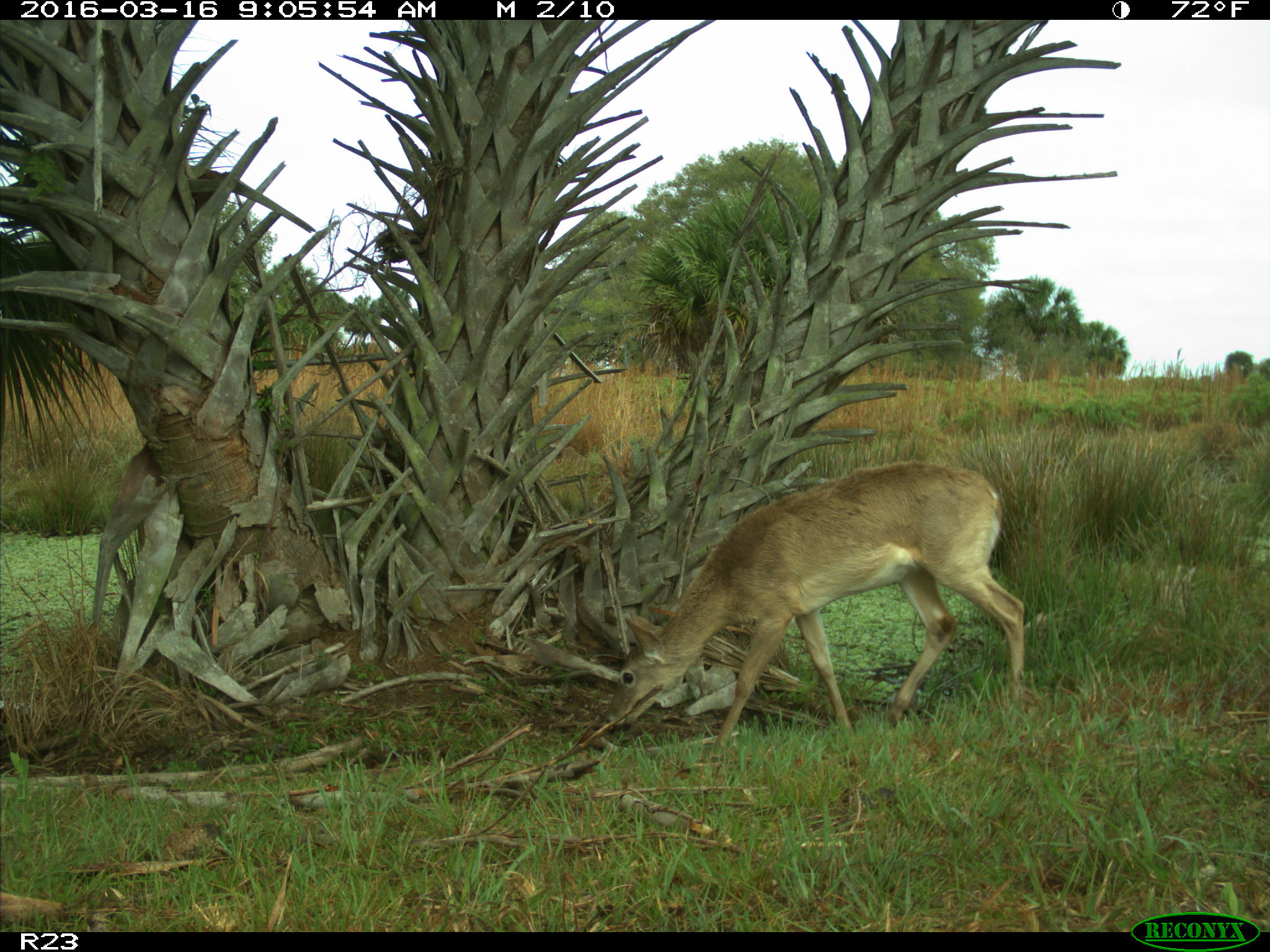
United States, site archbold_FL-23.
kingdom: Animalia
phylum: Chordata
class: Mammalia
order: Artiodactyla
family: Cervidae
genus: Odocoileus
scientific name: Odocoileus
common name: deer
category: unidentified deer